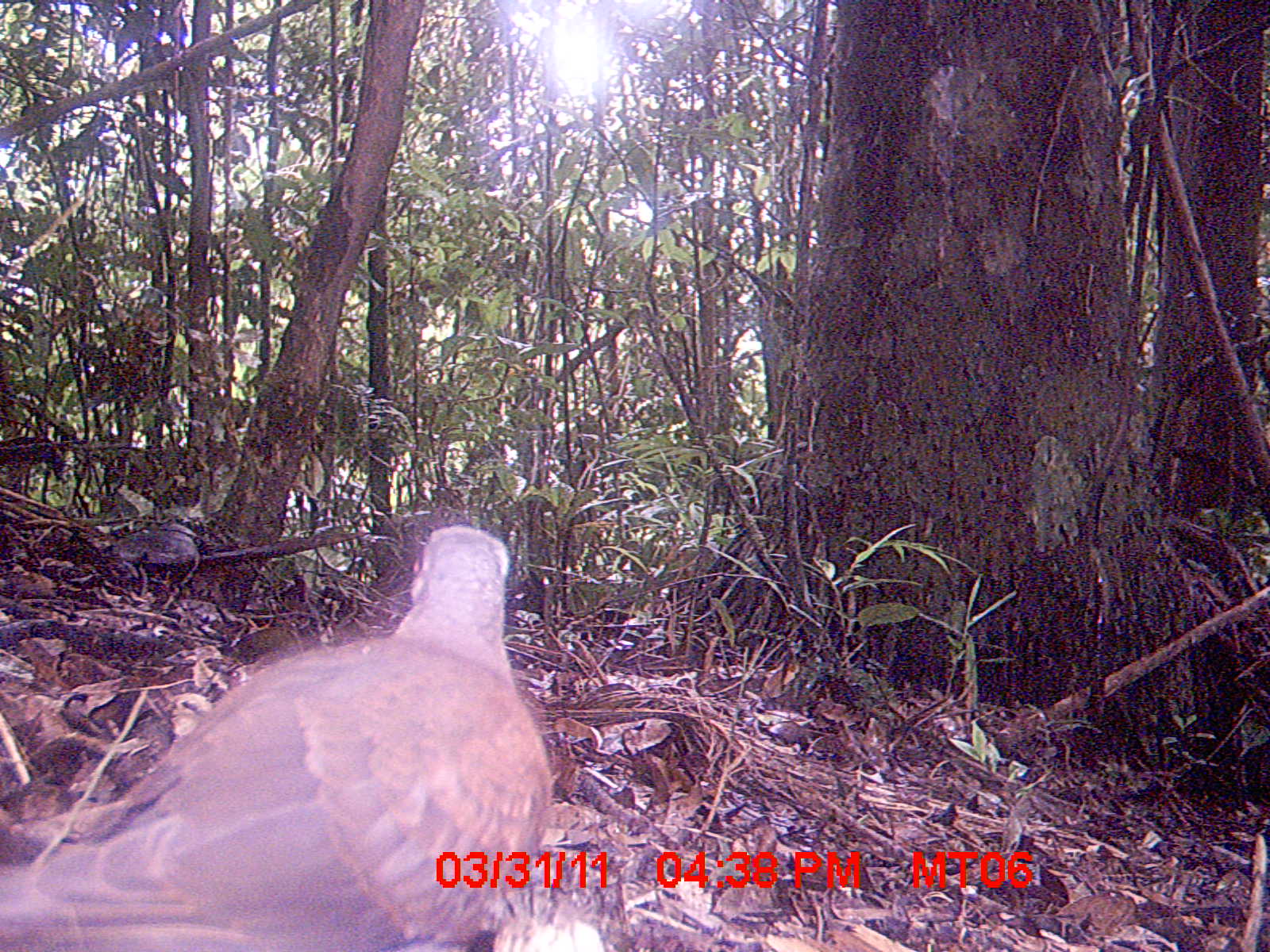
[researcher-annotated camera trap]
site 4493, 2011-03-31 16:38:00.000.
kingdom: Animalia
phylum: Chordata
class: Mammalia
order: Rodentia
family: Nesomyidae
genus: Eliurus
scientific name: Eliurus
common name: eliurus rat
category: eliurus spp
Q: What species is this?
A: Eliurus spp (eliurus rat) (Eliurus).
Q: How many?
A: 1.